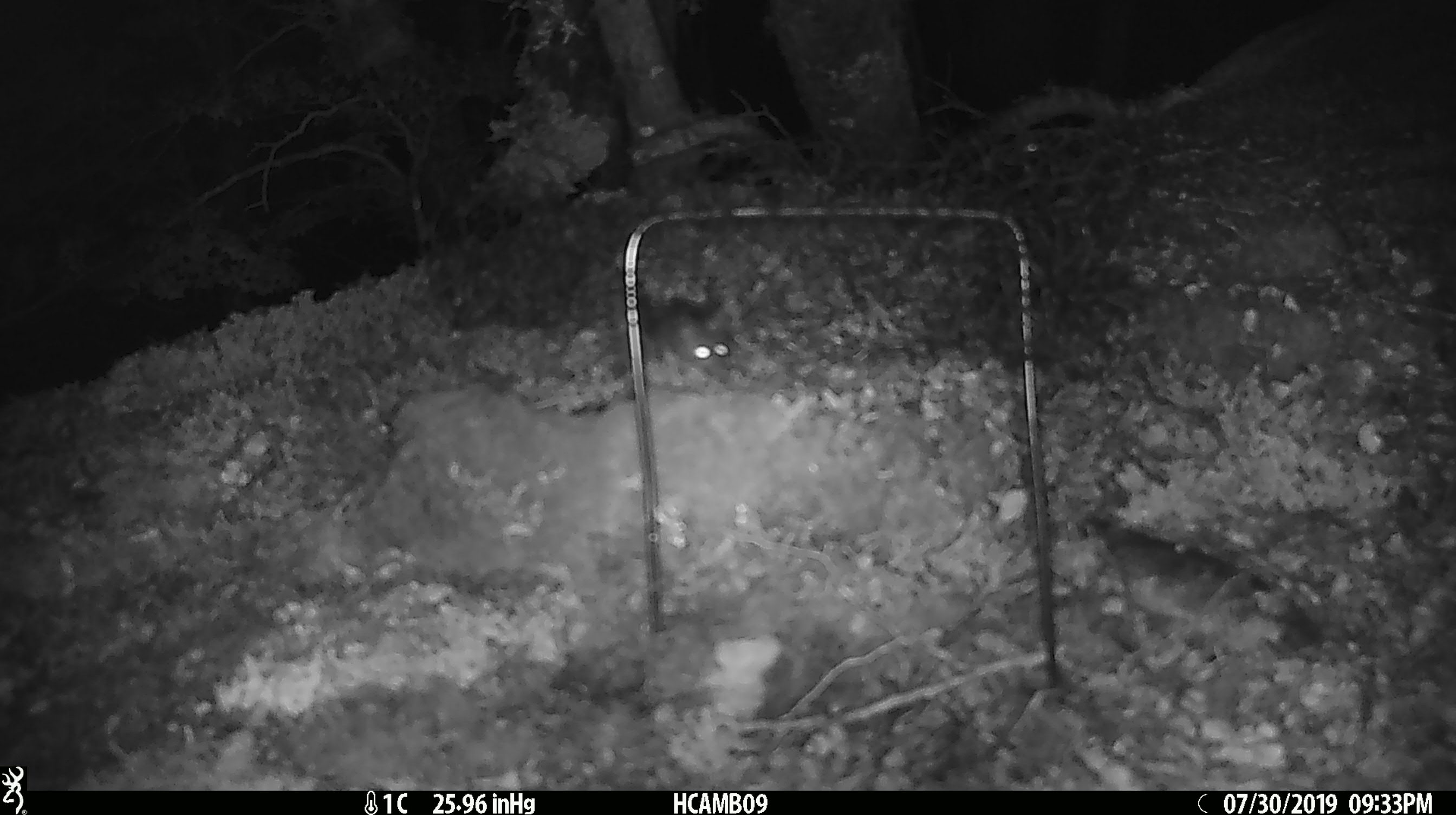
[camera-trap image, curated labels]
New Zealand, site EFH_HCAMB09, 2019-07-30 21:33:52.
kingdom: Animalia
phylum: Chordata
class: Mammalia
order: Rodentia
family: Muridae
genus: Mus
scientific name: Mus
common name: mouse